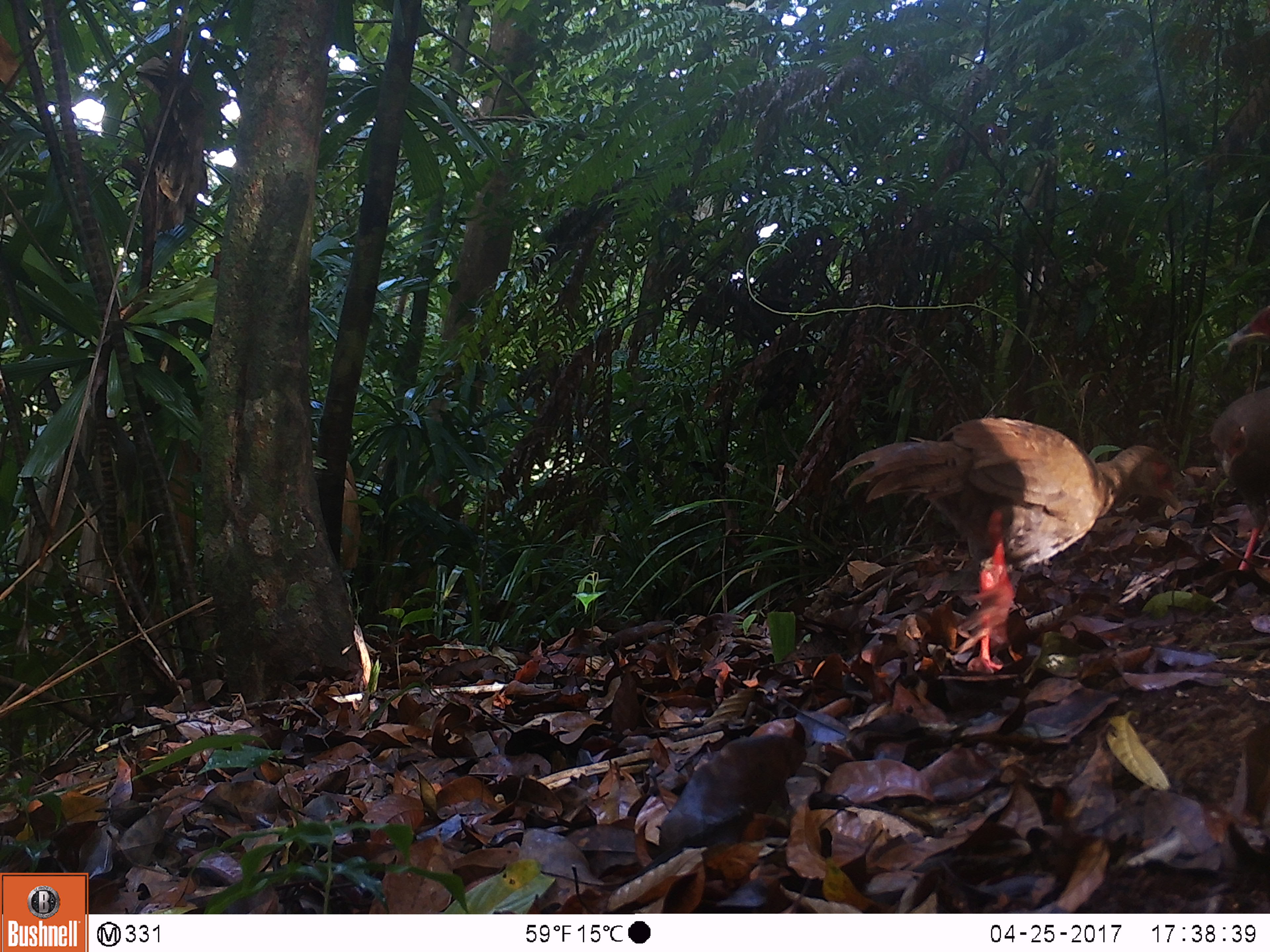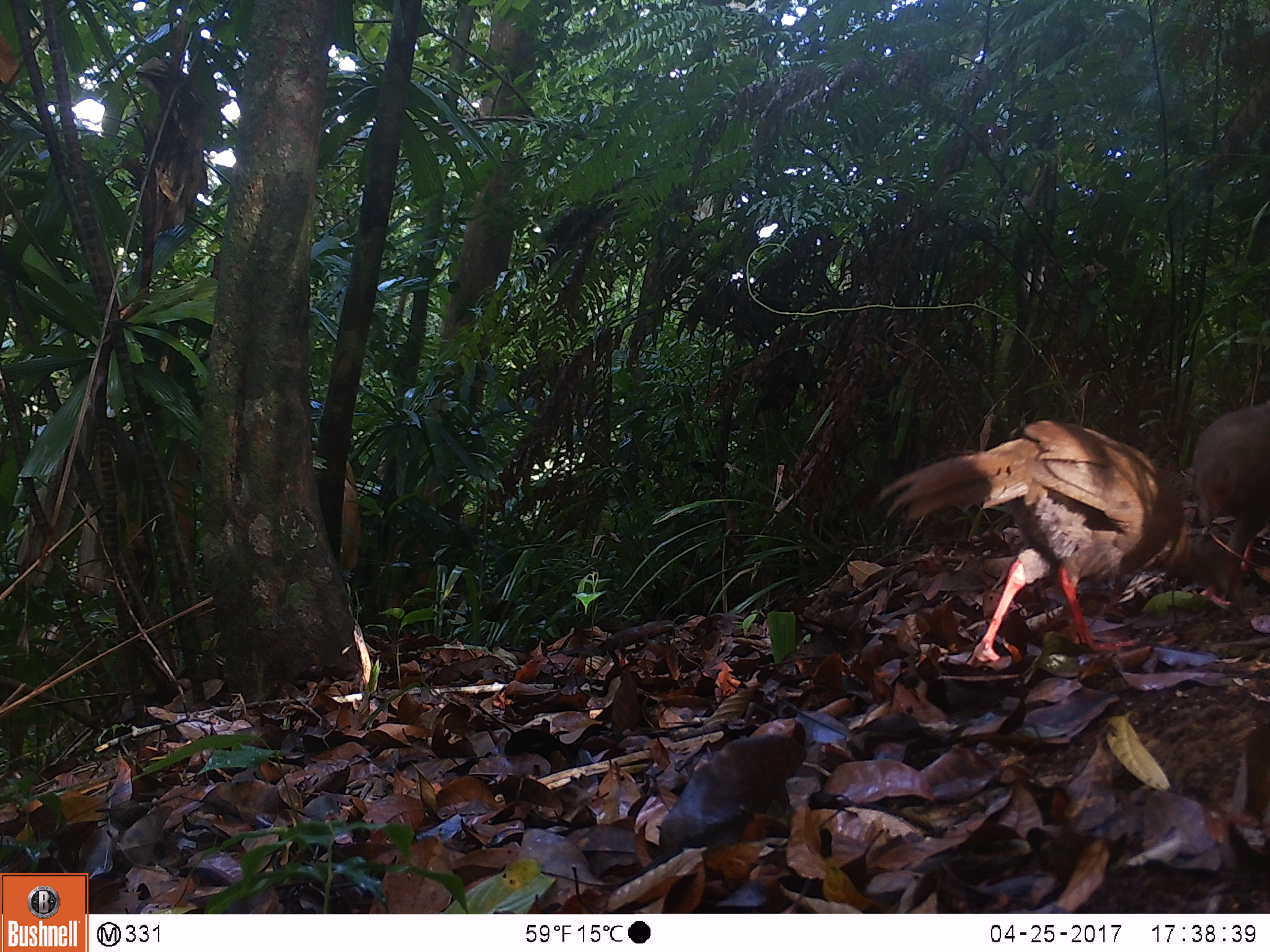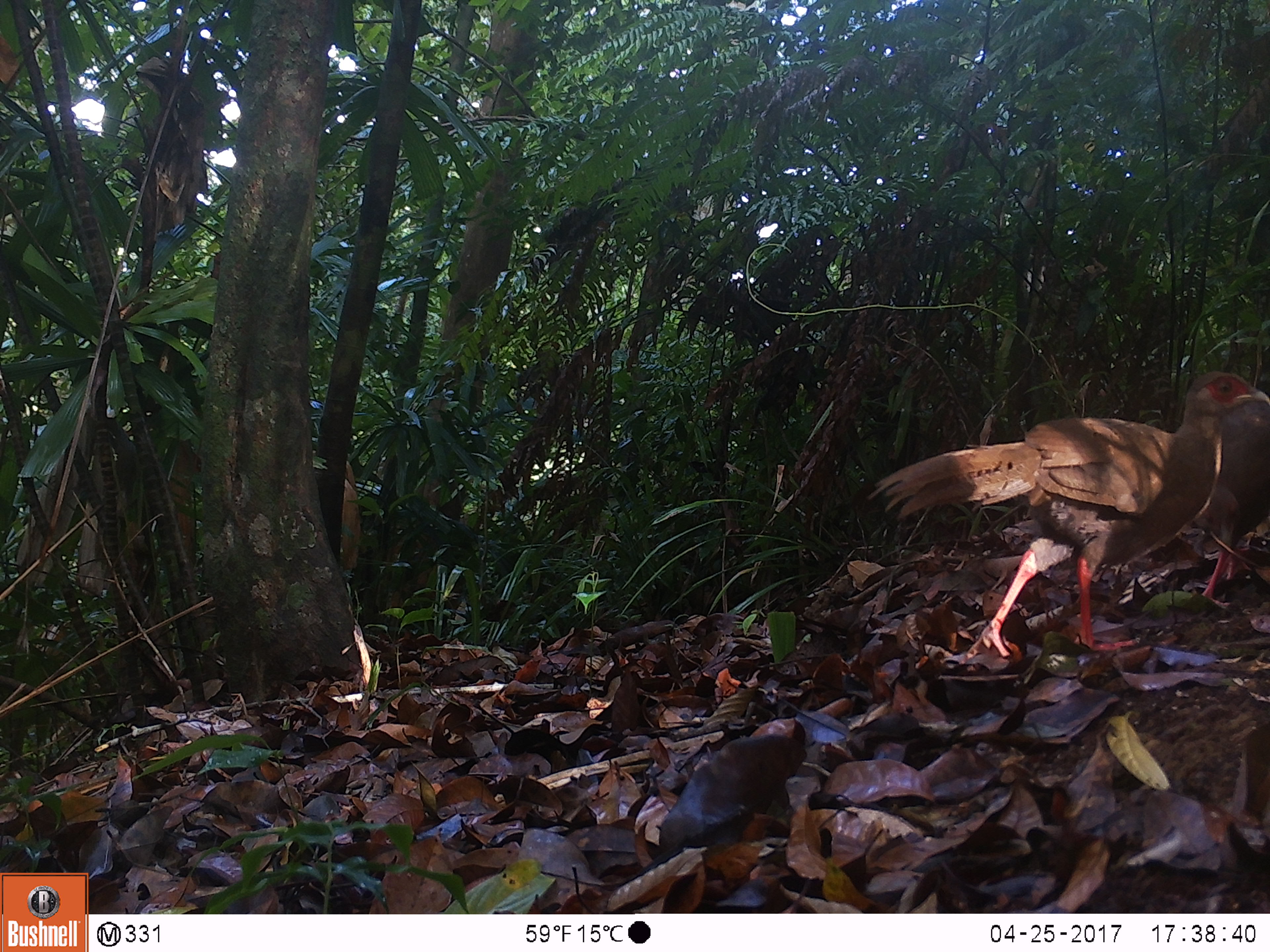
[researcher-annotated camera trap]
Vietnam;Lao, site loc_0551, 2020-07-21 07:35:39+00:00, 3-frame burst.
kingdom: Animalia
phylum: Chordata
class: Aves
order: Galliformes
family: Phasianidae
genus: Lophura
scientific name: Lophura nycthemera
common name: silver pheasant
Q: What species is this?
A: Silver pheasant (Lophura nycthemera).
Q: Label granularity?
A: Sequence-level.